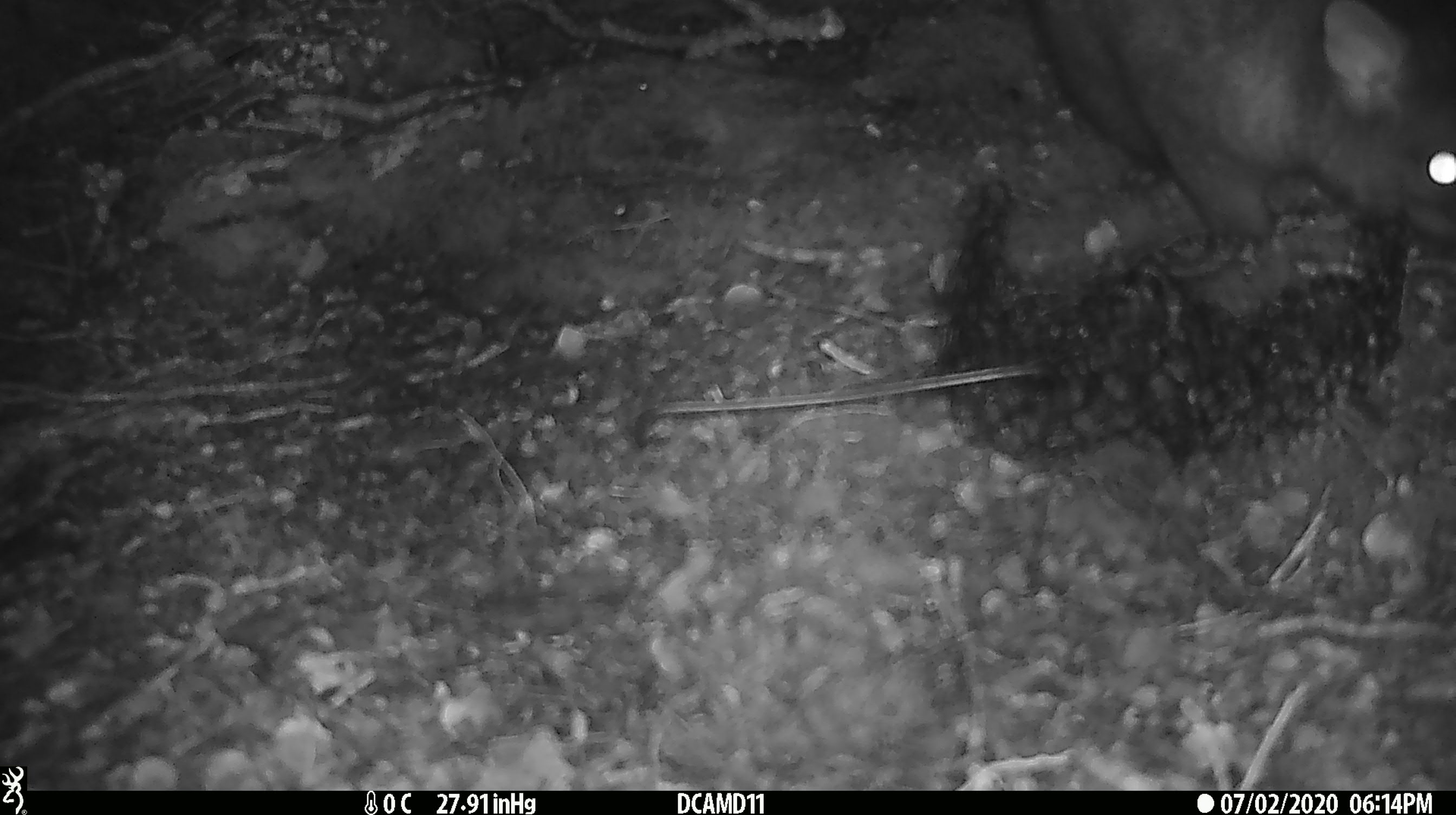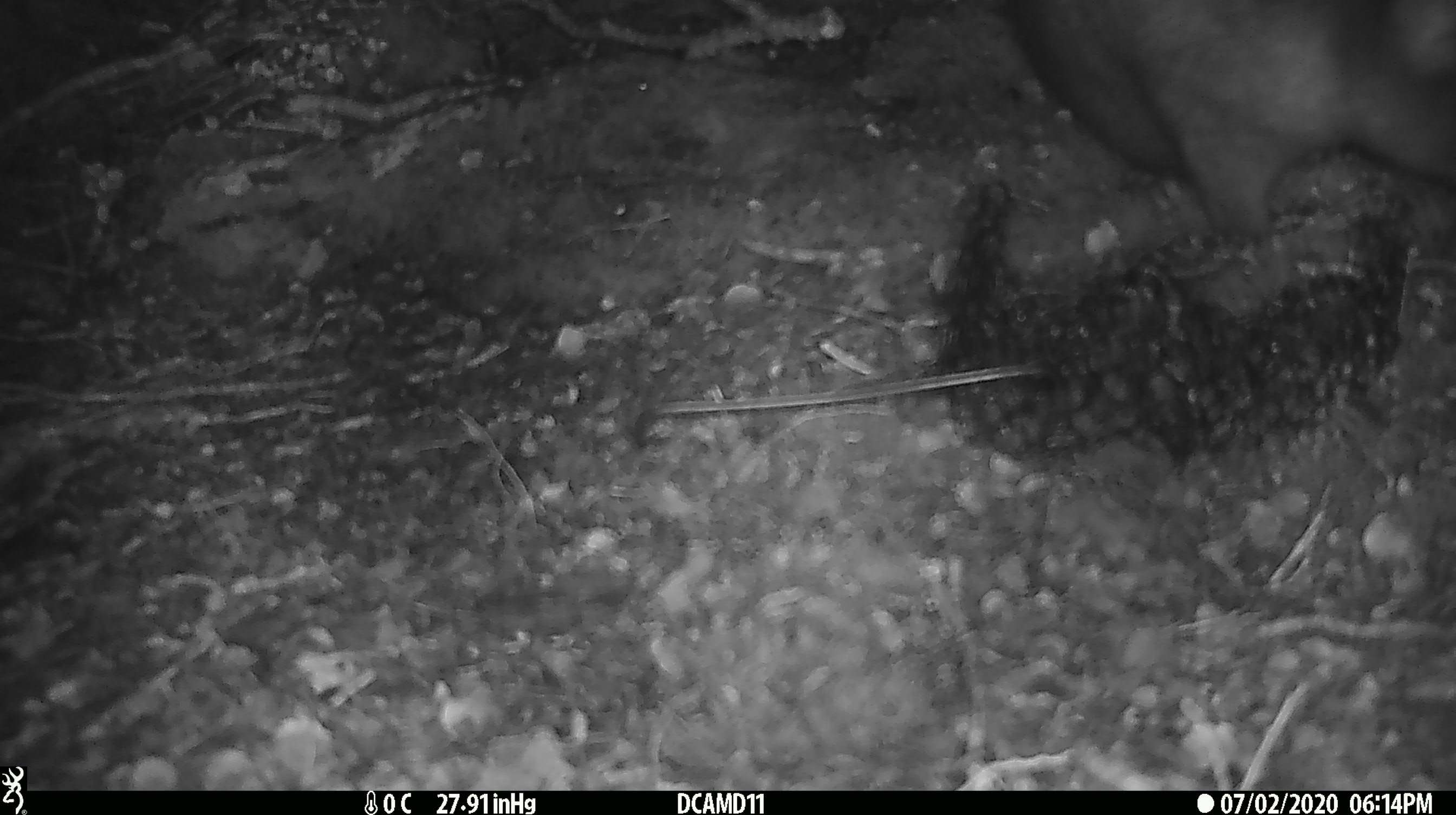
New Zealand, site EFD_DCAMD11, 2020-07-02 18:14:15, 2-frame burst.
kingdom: Animalia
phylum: Chordata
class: Mammalia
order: Diprotodontia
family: Phalangeridae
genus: Trichosurus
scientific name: Trichosurus vulpecula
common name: common brushtail possum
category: possum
Possum (common brushtail possum) (Trichosurus vulpecula).